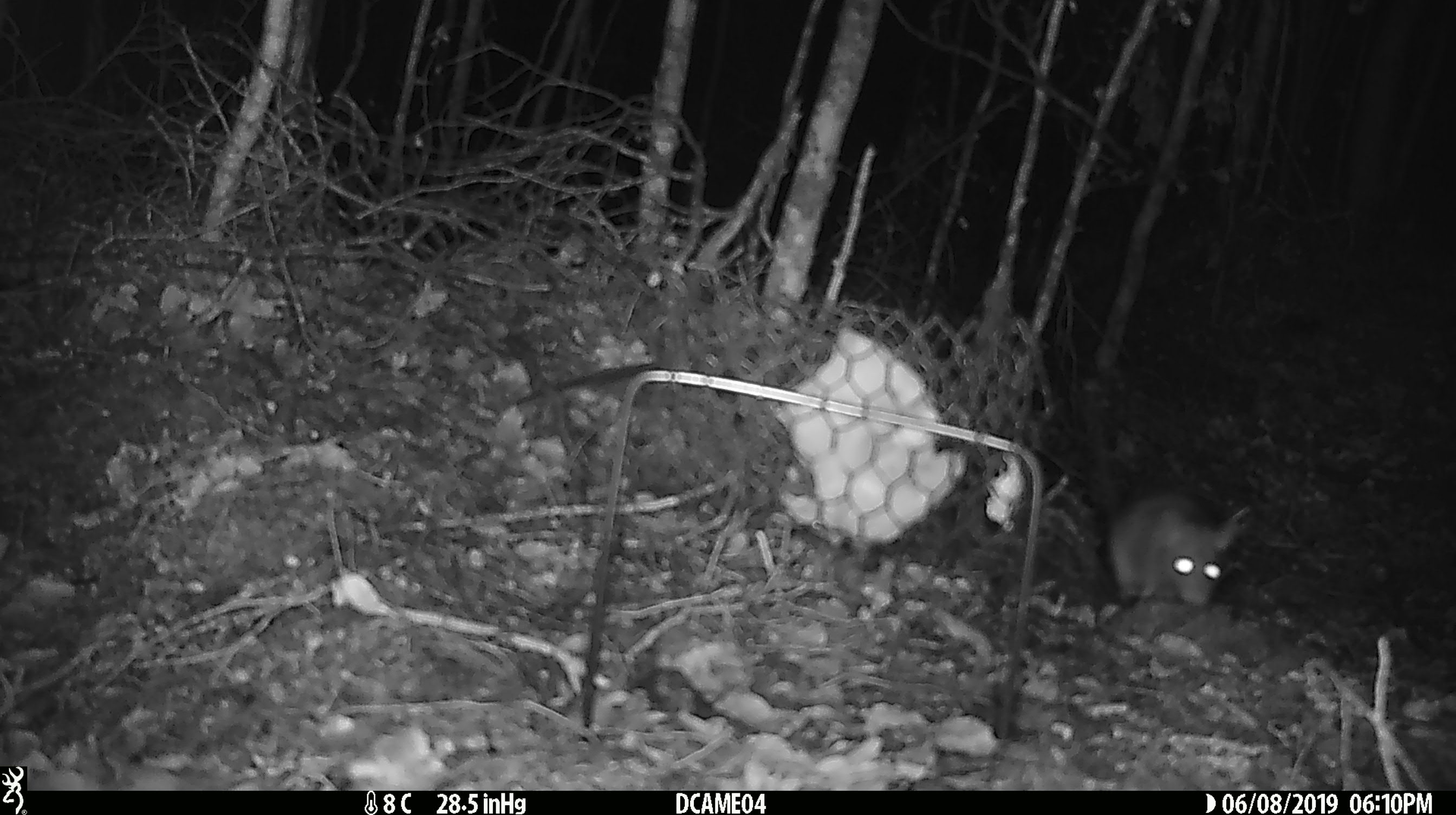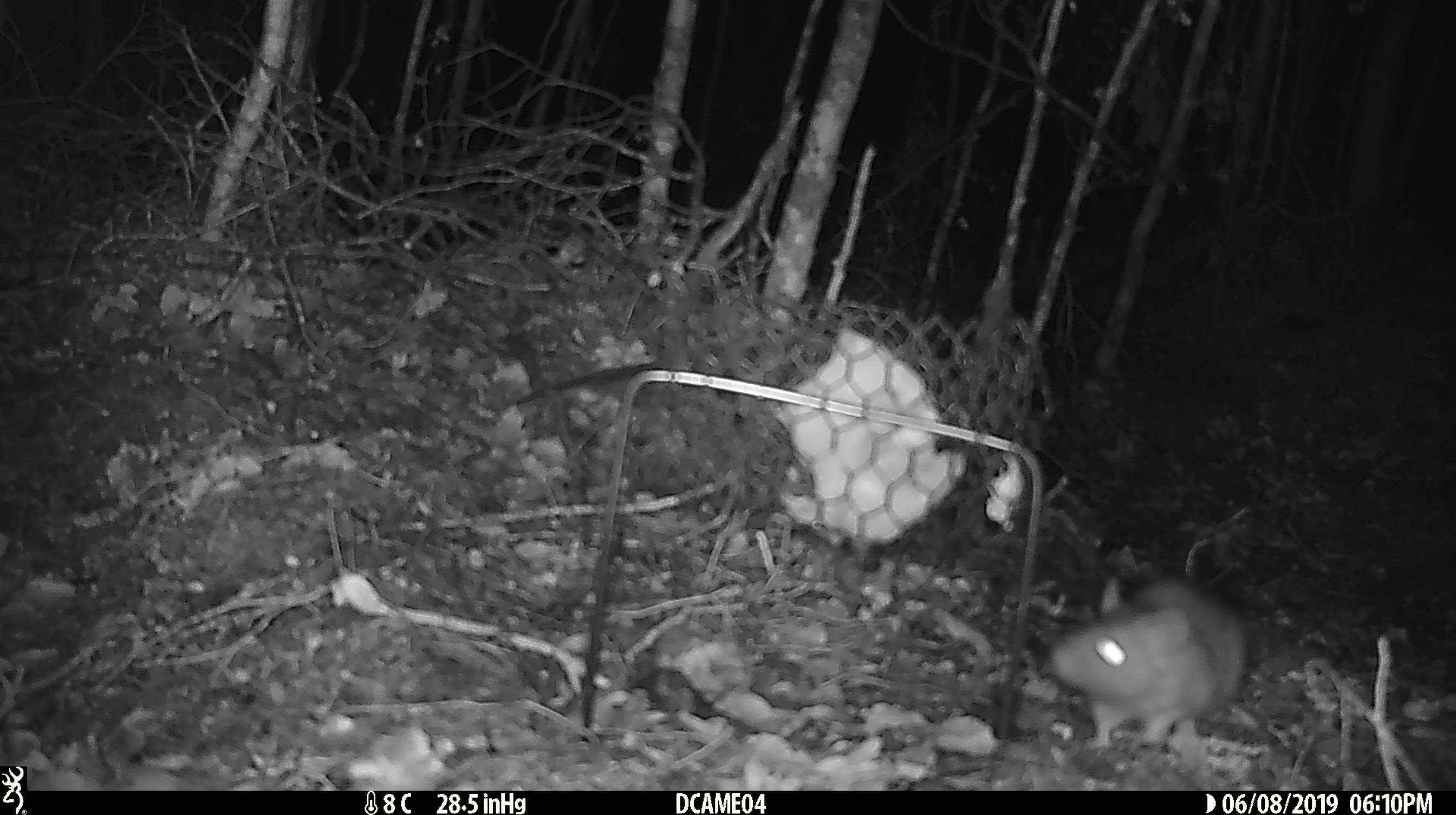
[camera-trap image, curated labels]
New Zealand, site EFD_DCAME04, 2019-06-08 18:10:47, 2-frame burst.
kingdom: Animalia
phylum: Chordata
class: Mammalia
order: Rodentia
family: Muridae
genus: Rattus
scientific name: Rattus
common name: rat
Rat (Rattus).